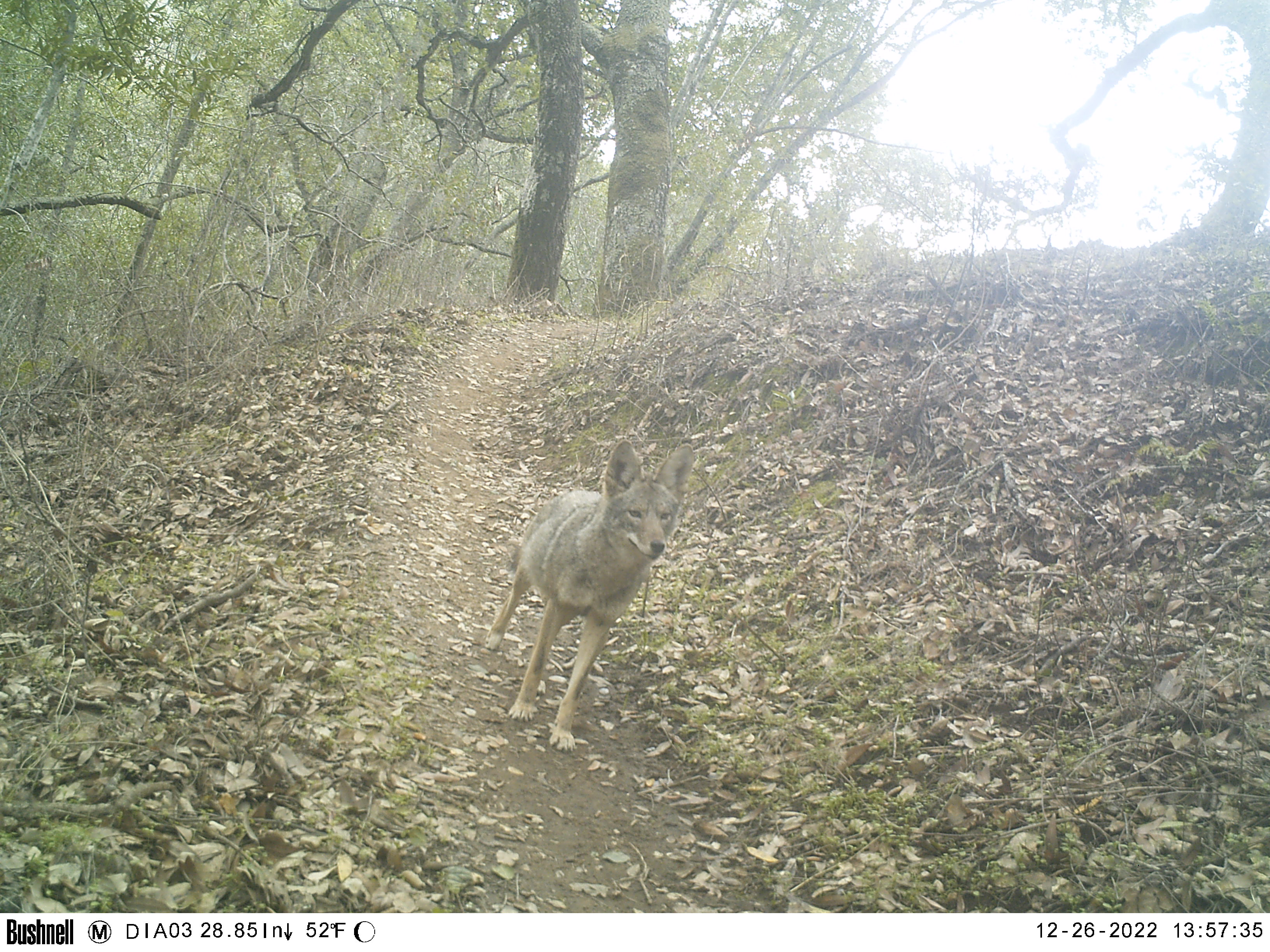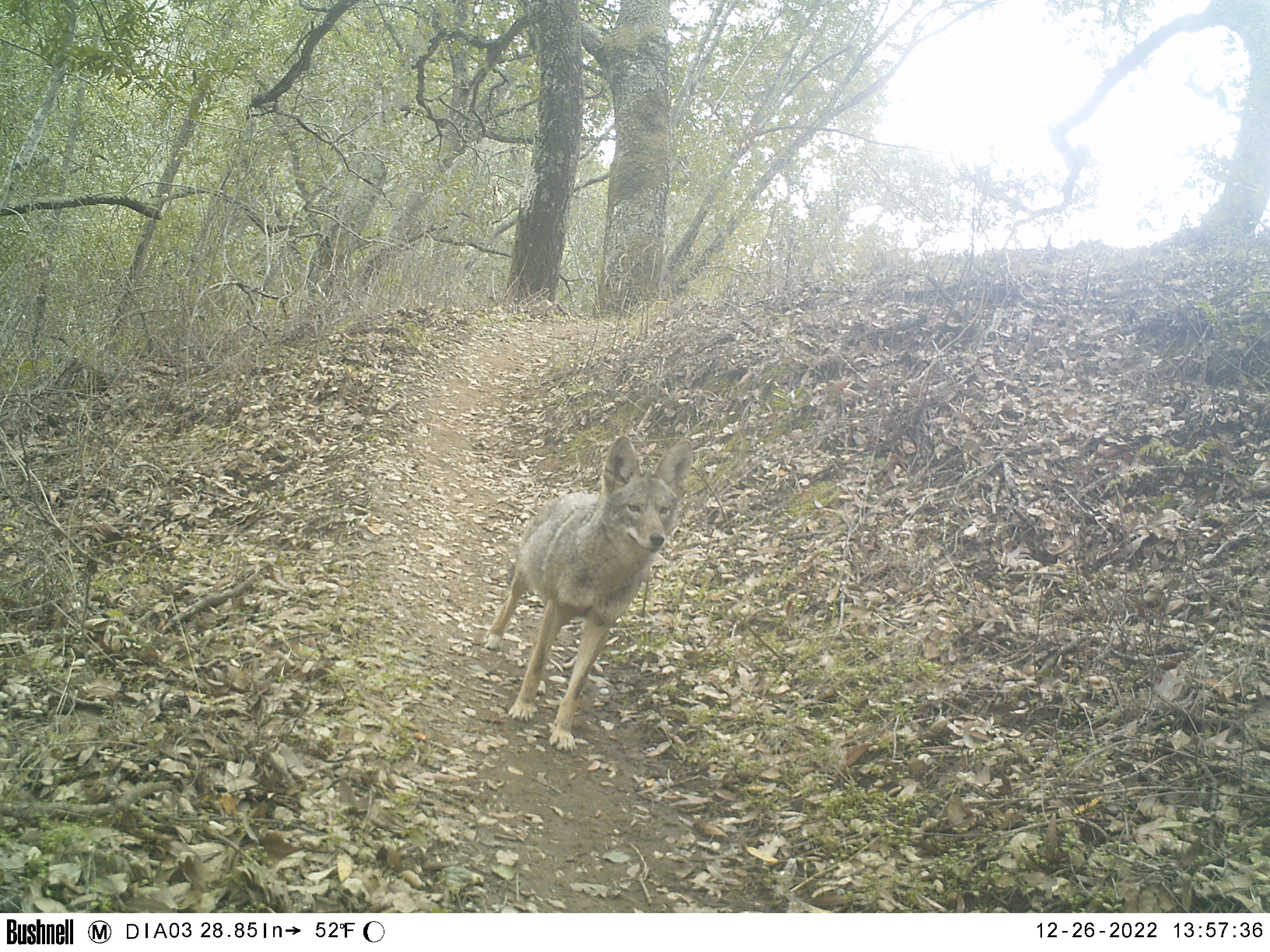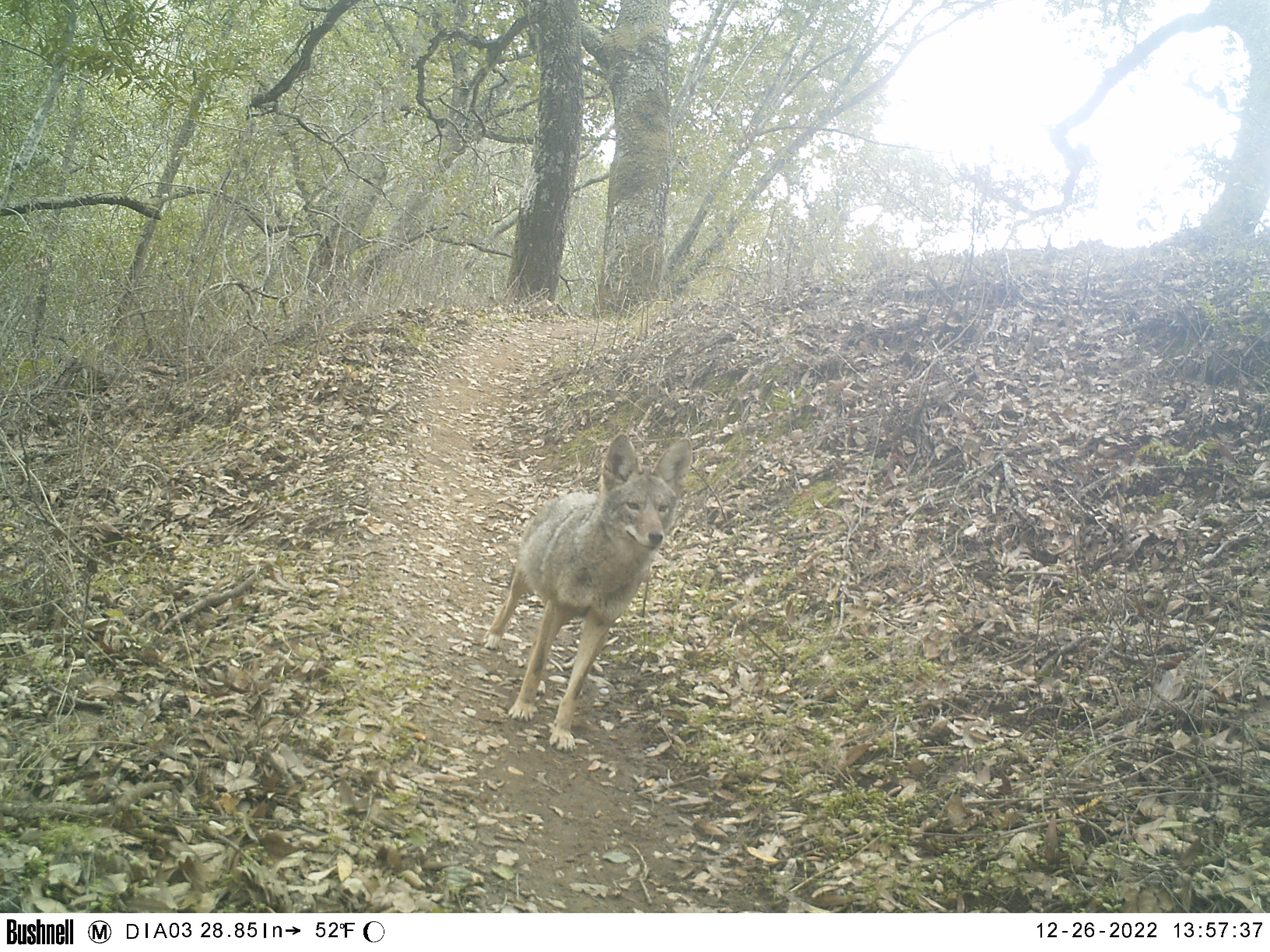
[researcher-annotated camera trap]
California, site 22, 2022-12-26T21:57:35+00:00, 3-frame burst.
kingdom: Animalia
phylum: Chordata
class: Mammalia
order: Carnivora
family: Canidae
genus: Canis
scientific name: Canis latrans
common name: coyote